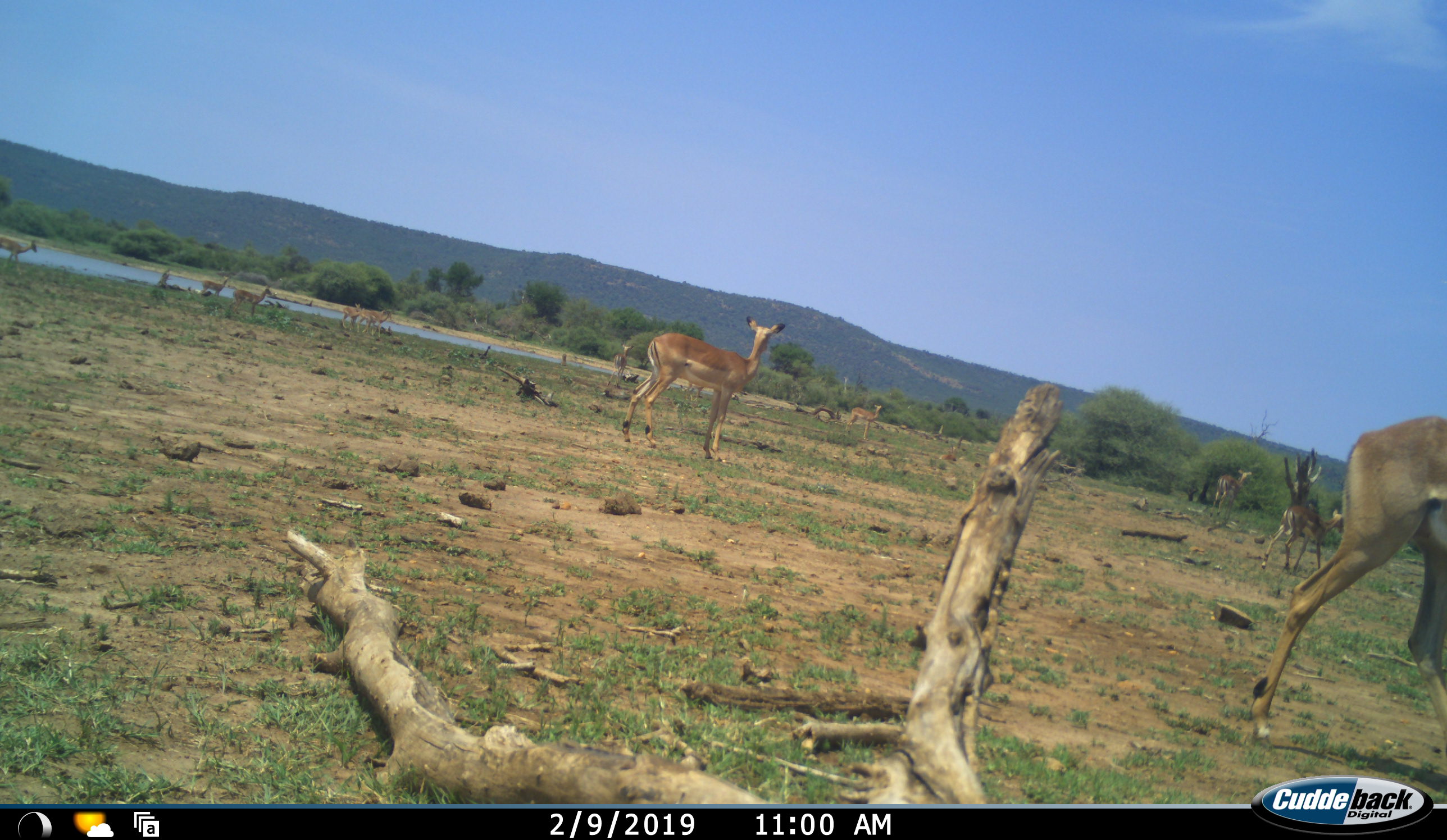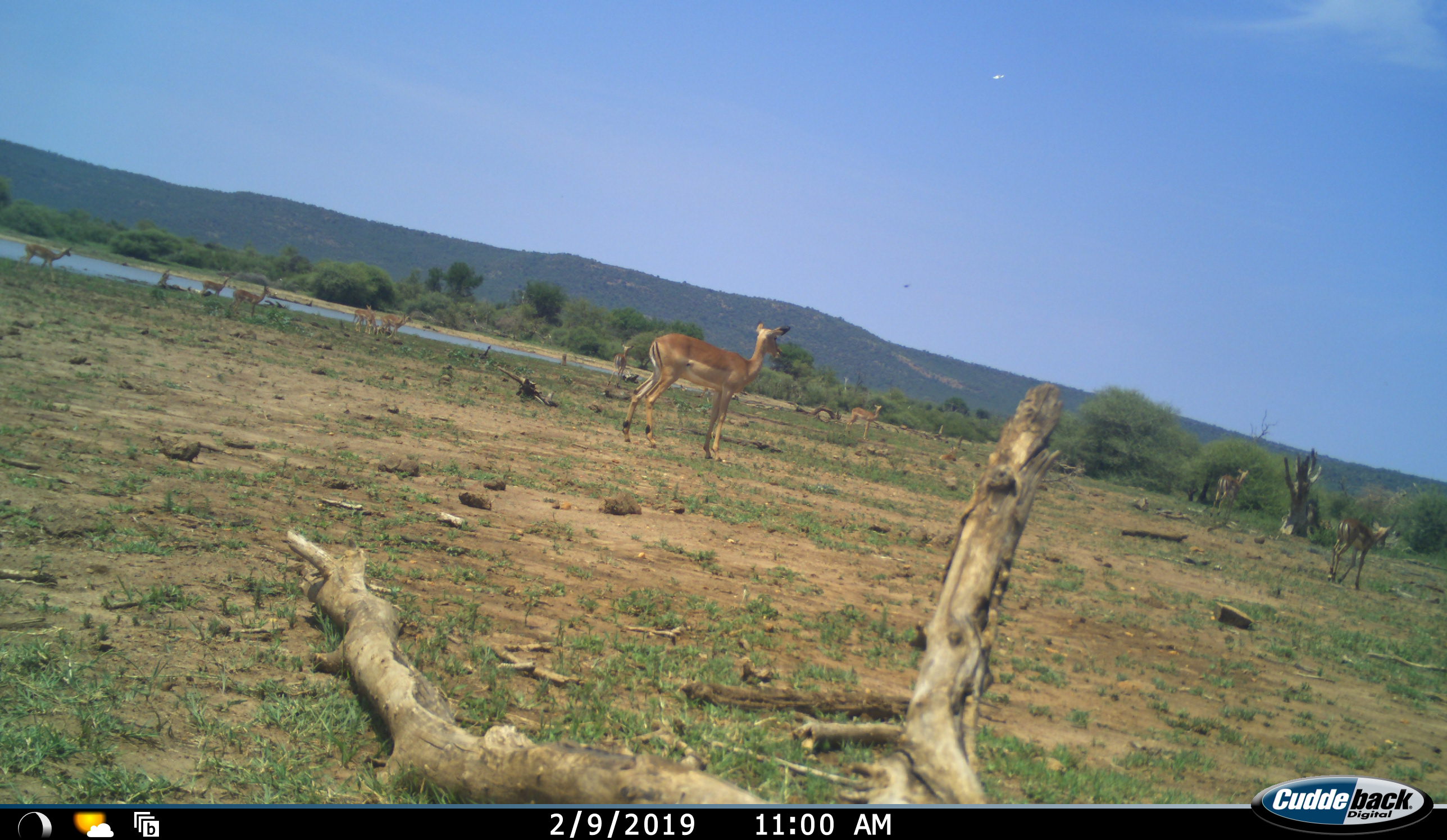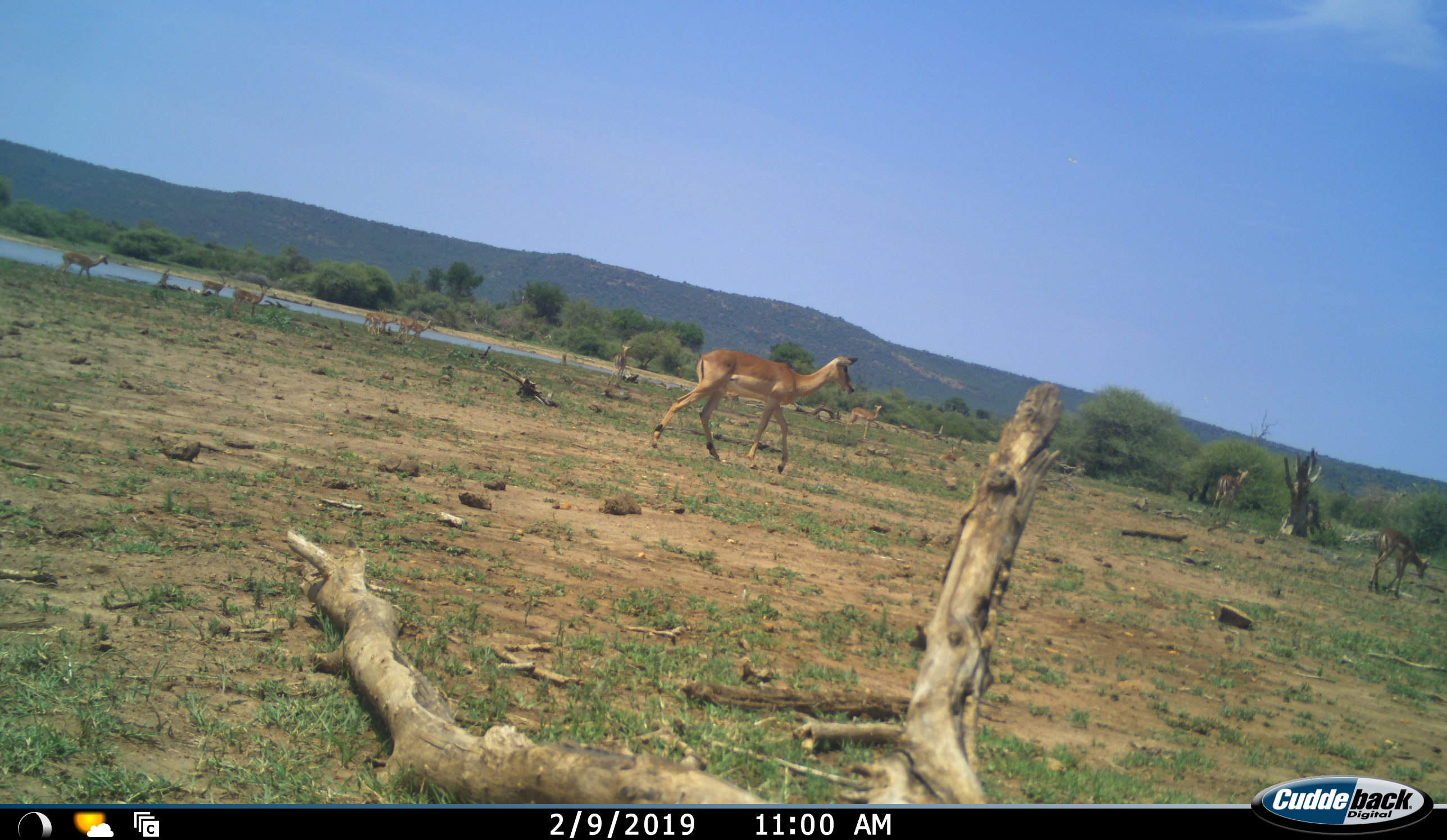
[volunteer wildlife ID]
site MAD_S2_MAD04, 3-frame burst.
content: unidentified animal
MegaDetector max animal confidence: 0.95